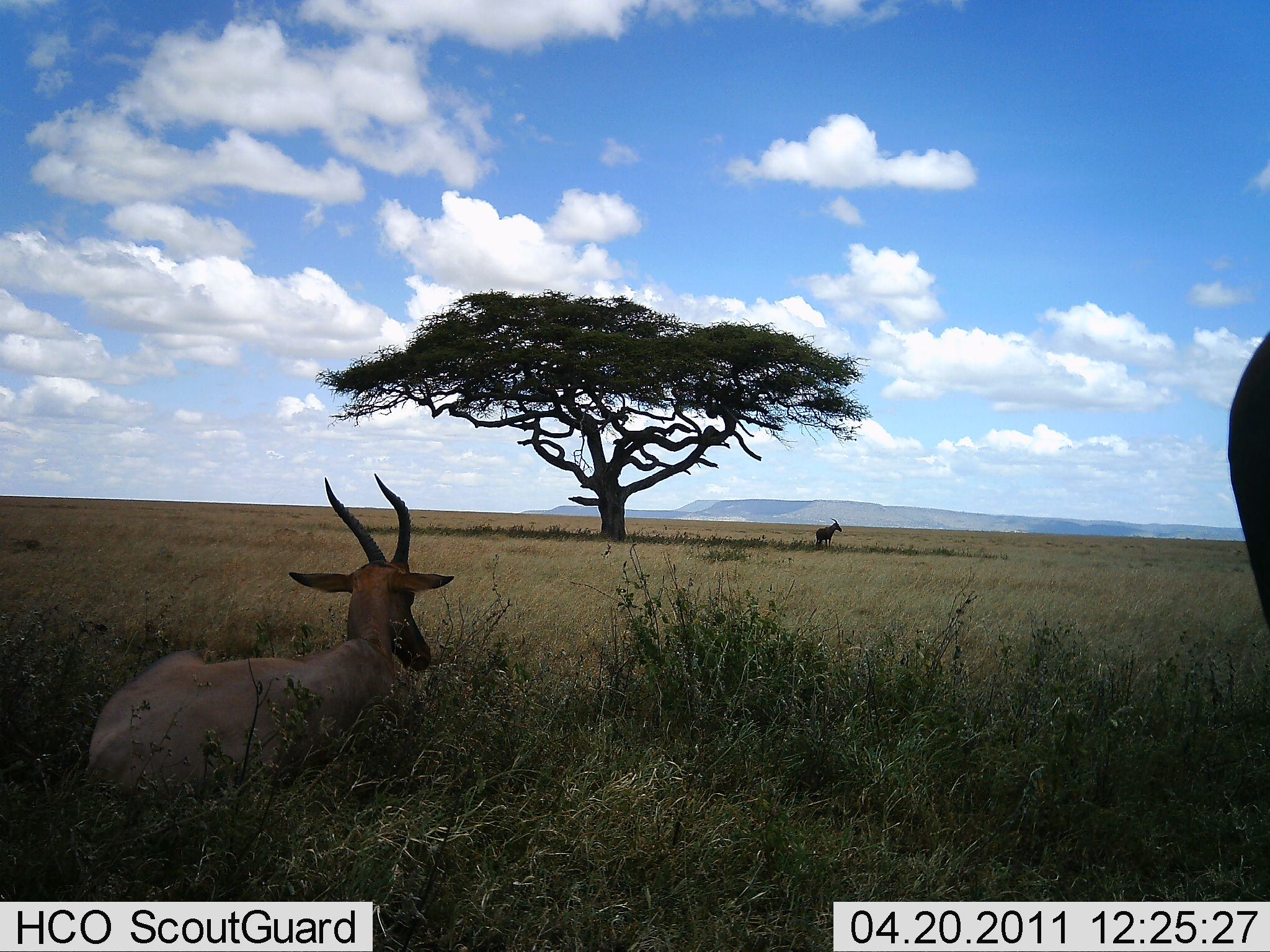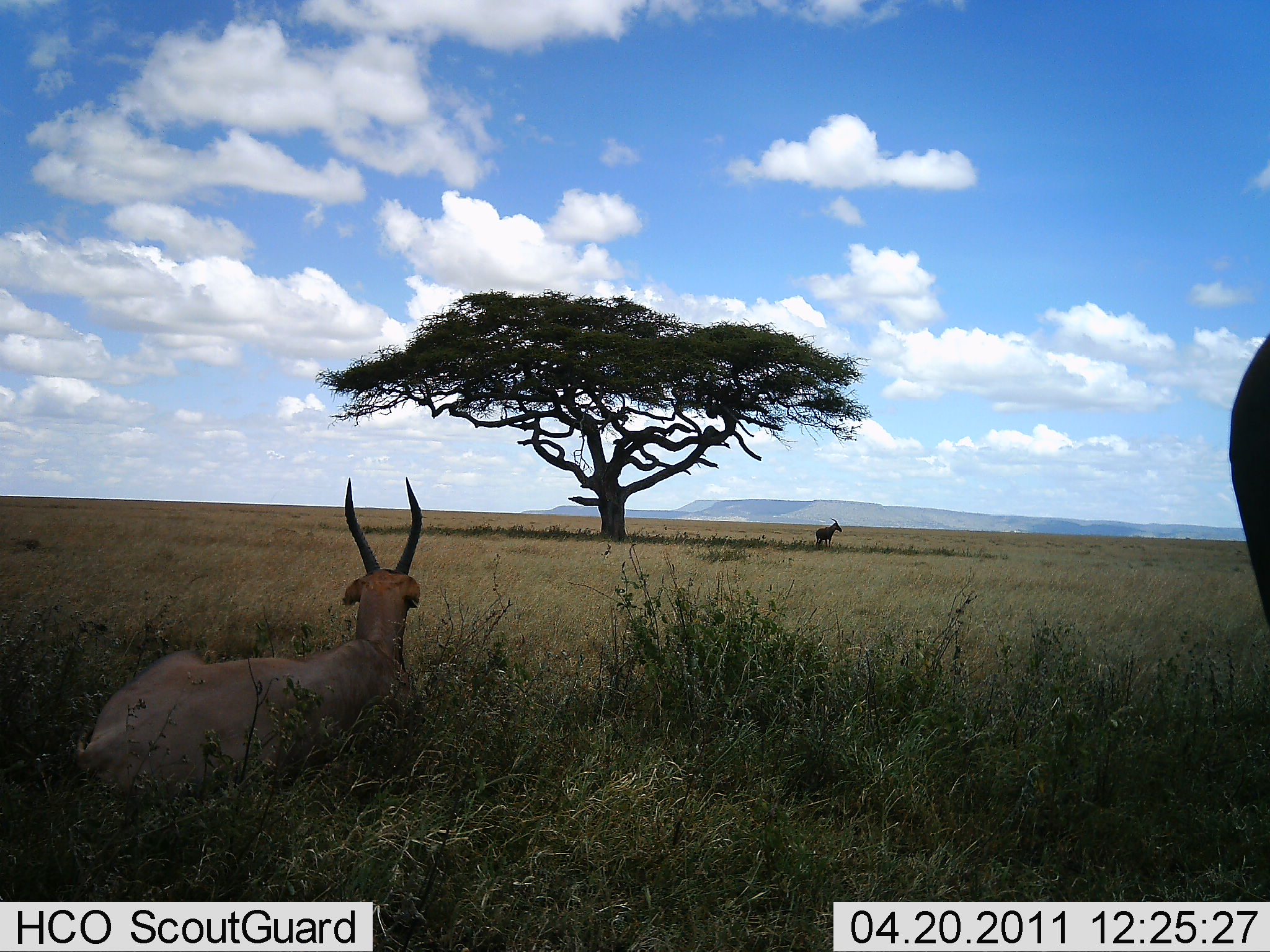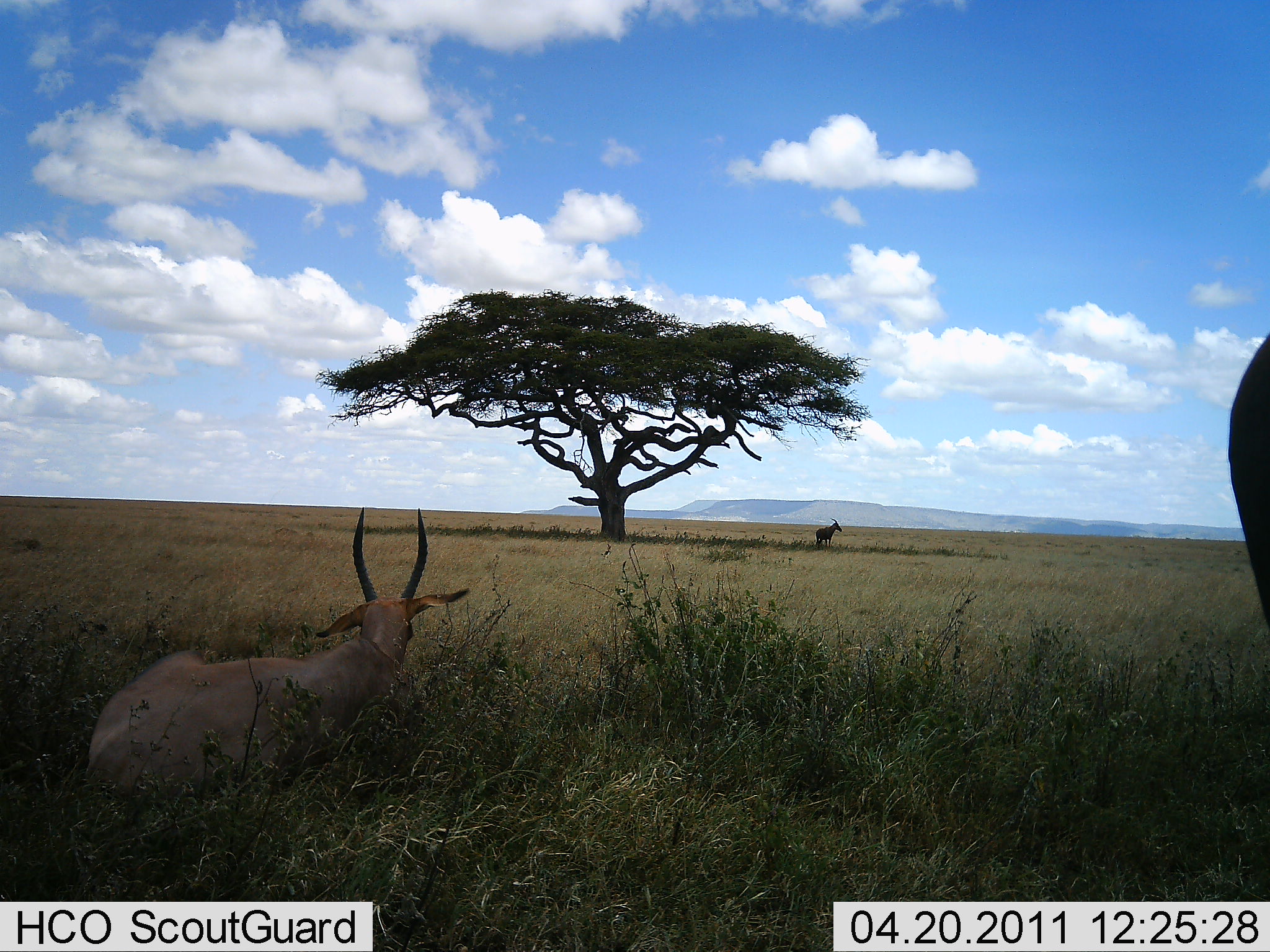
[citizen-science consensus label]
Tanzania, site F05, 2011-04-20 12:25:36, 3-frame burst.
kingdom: Animalia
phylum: Chordata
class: Mammalia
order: Artiodactyla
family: Bovidae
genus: Alcelaphus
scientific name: Alcelaphus buselaphus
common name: hartebeest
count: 2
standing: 67%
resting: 89%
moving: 0%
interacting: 0%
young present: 0%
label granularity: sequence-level